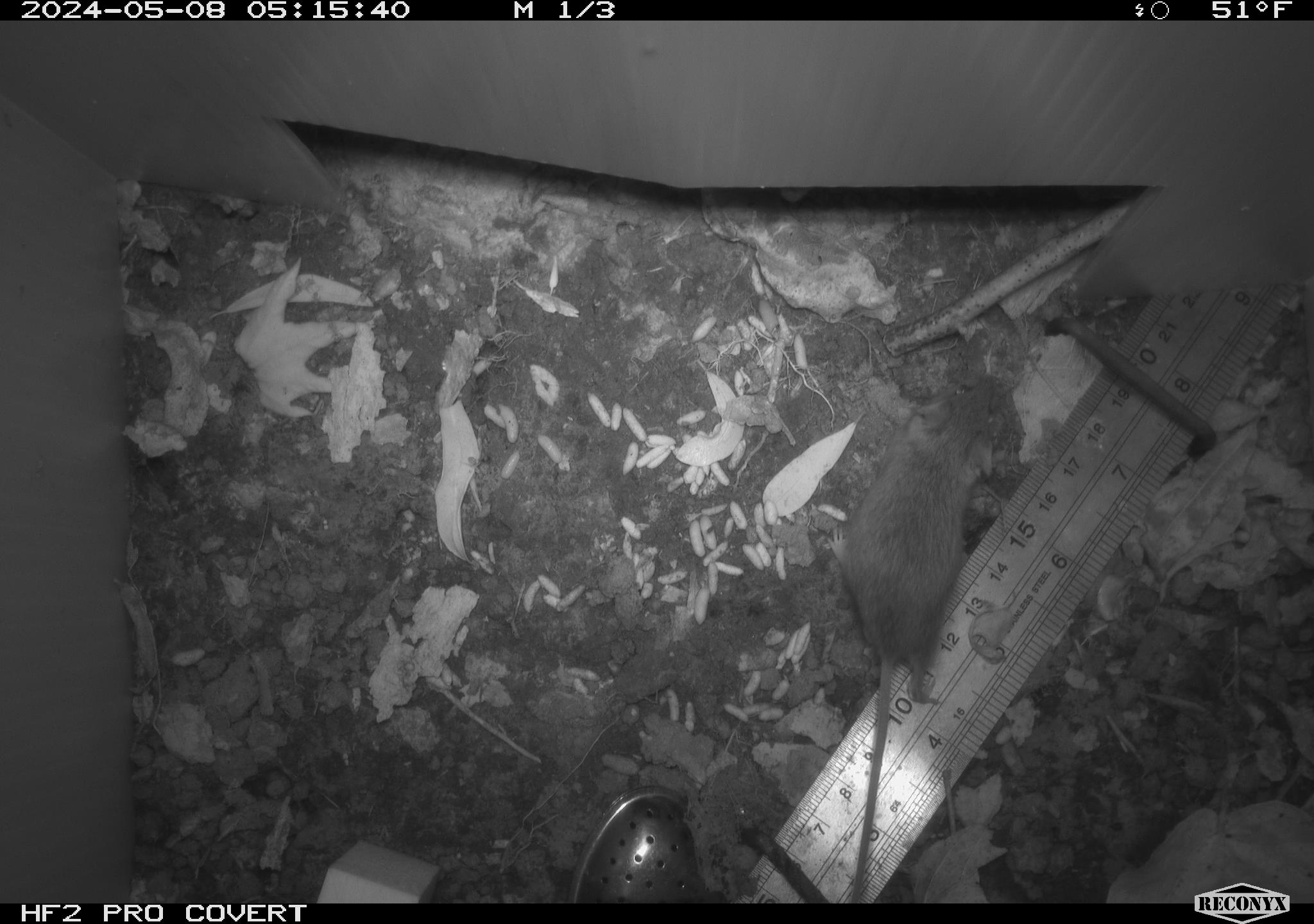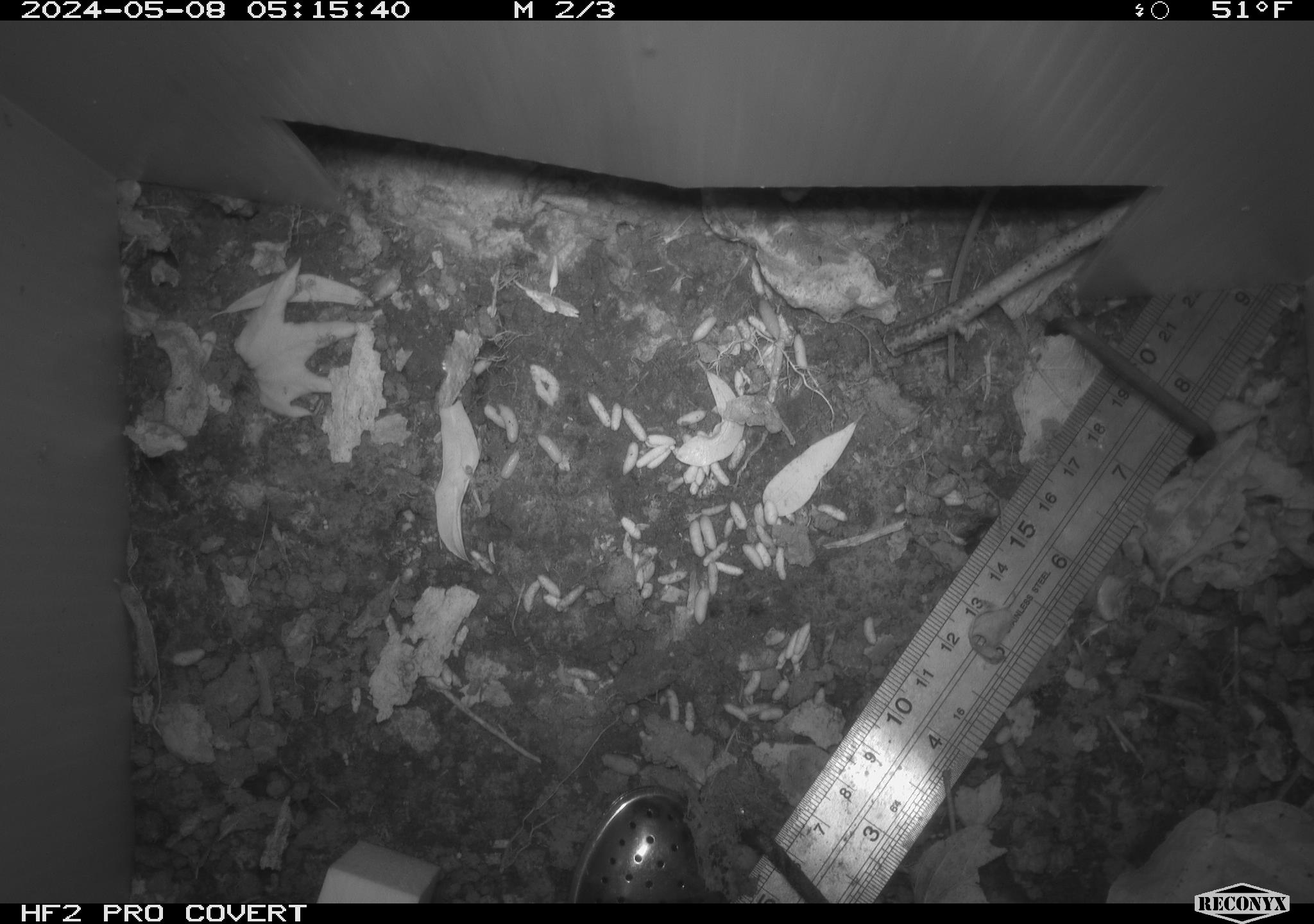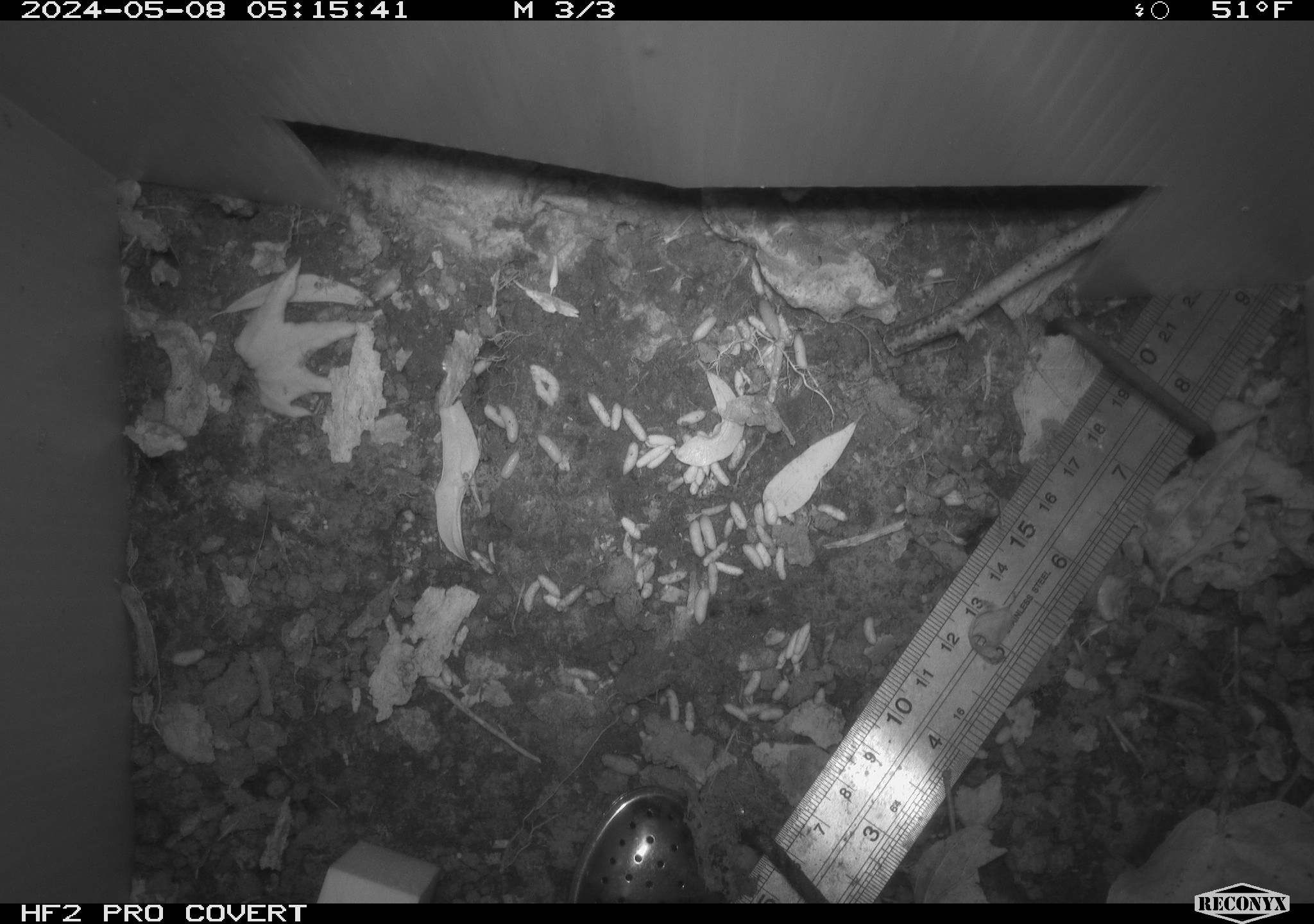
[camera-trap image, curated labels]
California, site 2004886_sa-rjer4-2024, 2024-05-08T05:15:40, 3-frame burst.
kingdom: Animalia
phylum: Chordata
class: Mammalia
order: Rodentia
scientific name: Rodentia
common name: mouse species